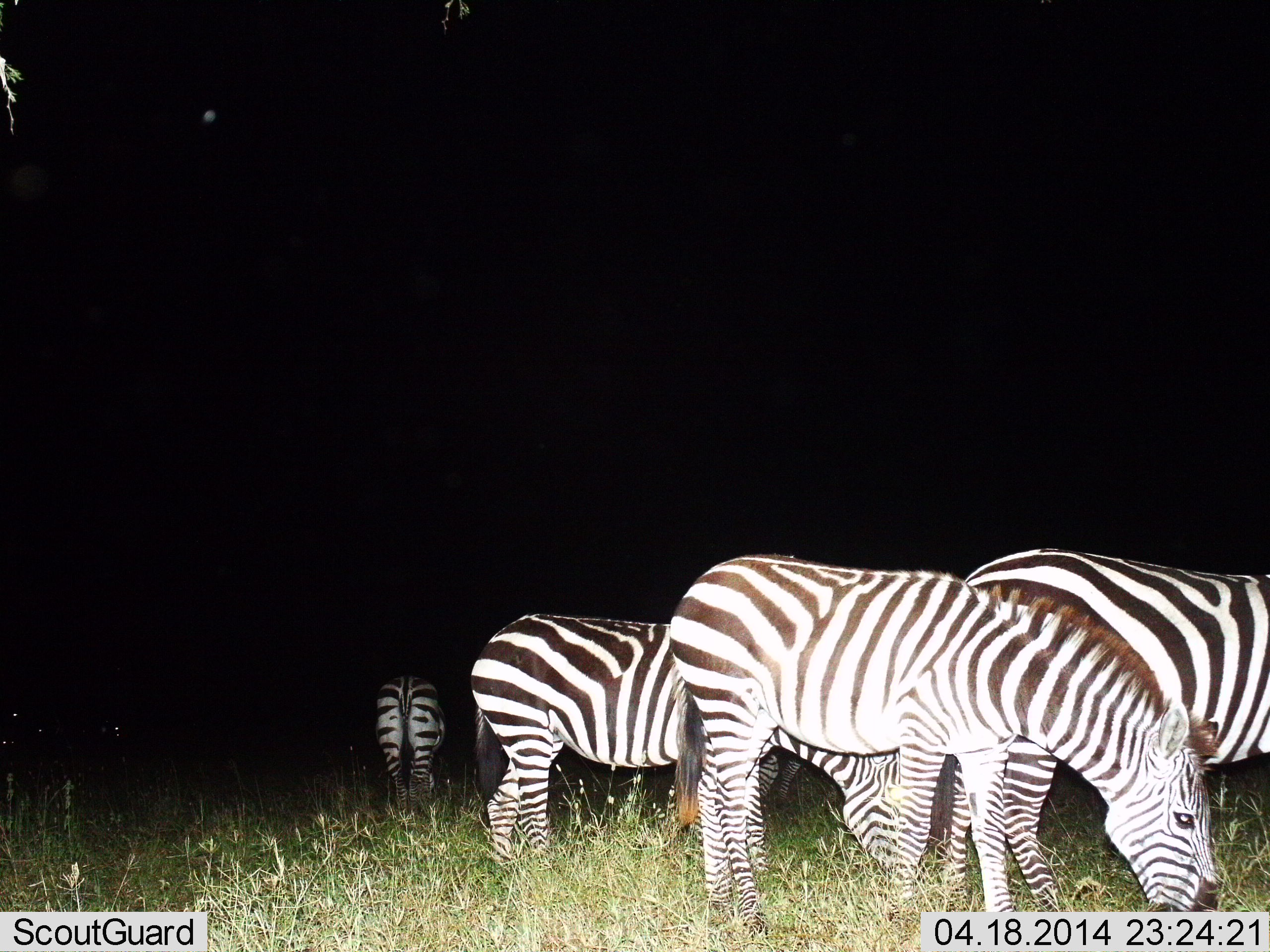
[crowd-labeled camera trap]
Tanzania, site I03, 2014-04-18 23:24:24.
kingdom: Animalia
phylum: Chordata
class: Mammalia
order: Perissodactyla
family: Equidae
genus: Equus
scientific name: Equus quagga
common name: plains zebra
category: zebra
Zebra (plains zebra) (Equus quagga), count 4. Behavior (volunteer vote fractions): standing 20%, resting 0%, moving 0%, interacting 0%. Young present (vote fraction): 0%. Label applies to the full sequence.